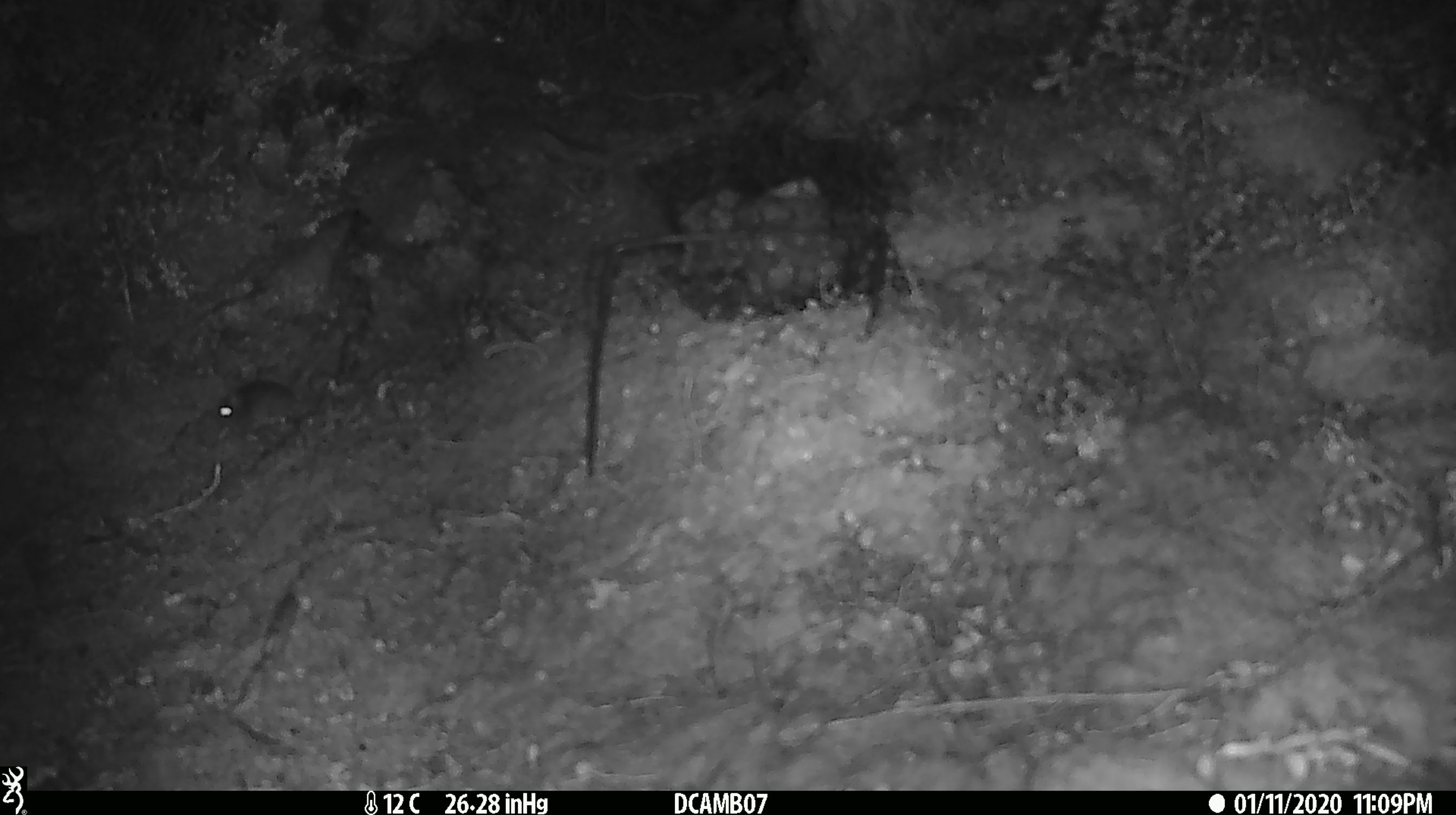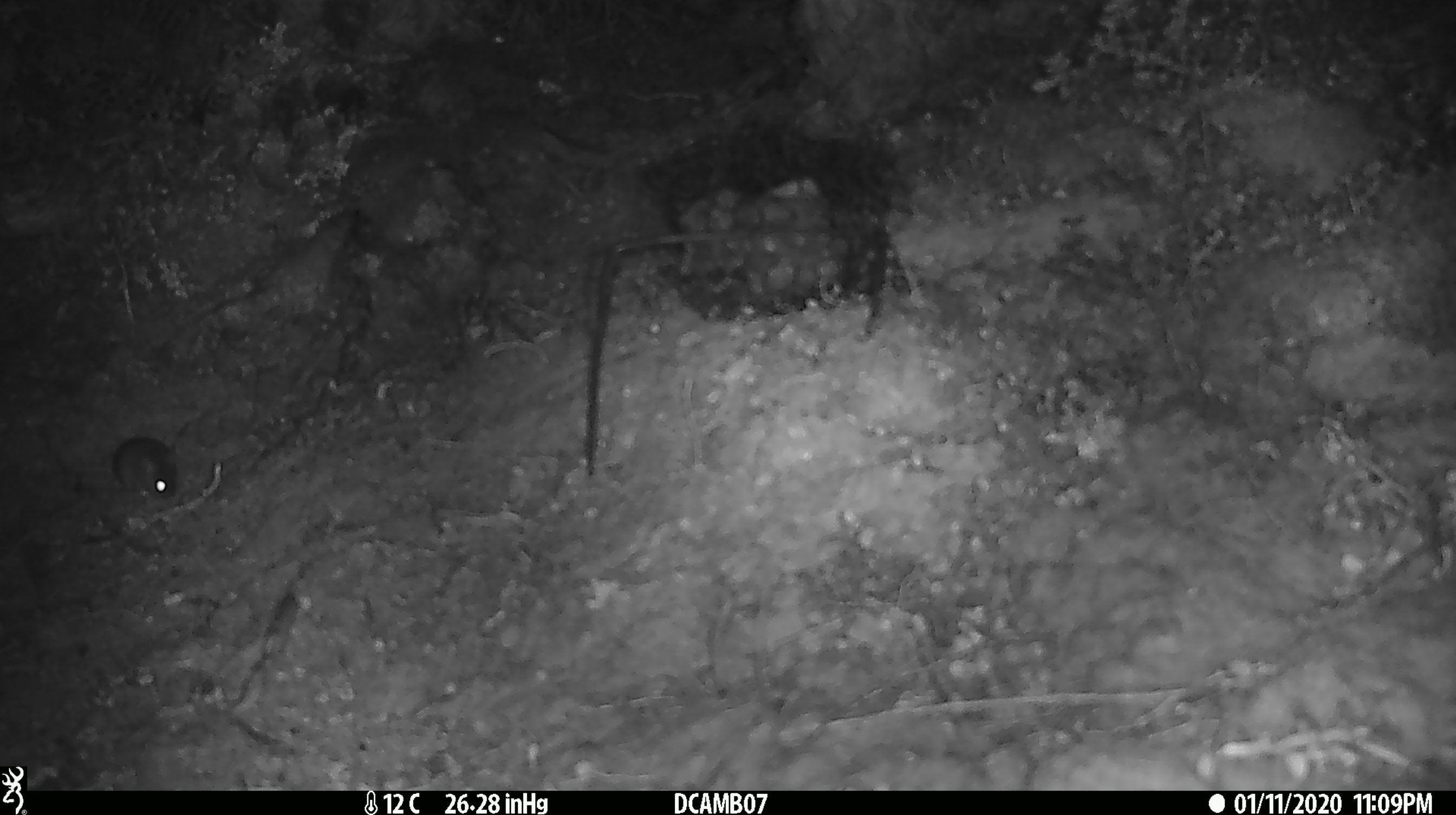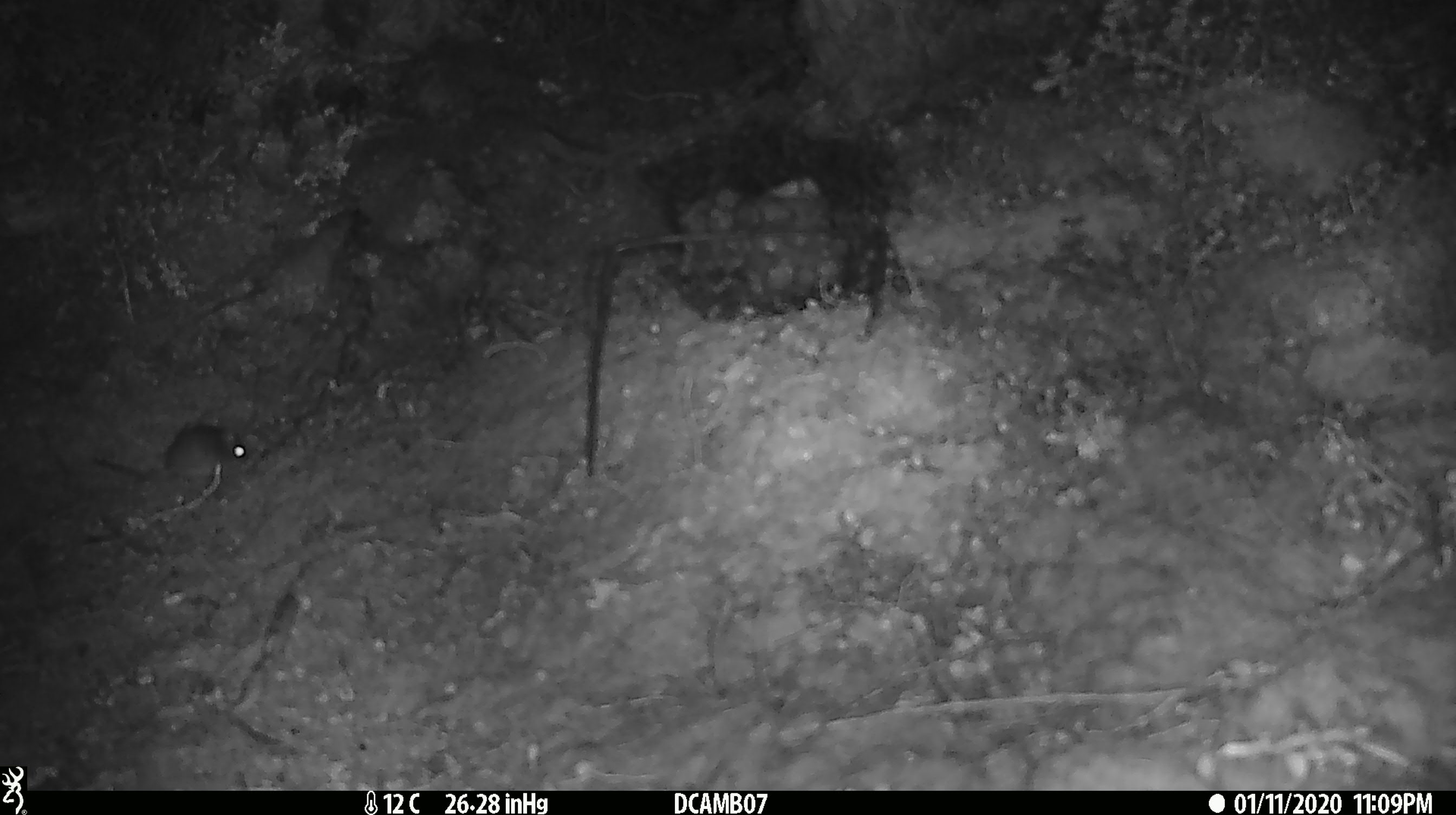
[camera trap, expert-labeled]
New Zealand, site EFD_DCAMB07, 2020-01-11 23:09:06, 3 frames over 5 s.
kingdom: Animalia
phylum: Chordata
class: Mammalia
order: Rodentia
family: Muridae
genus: Mus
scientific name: Mus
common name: mouse